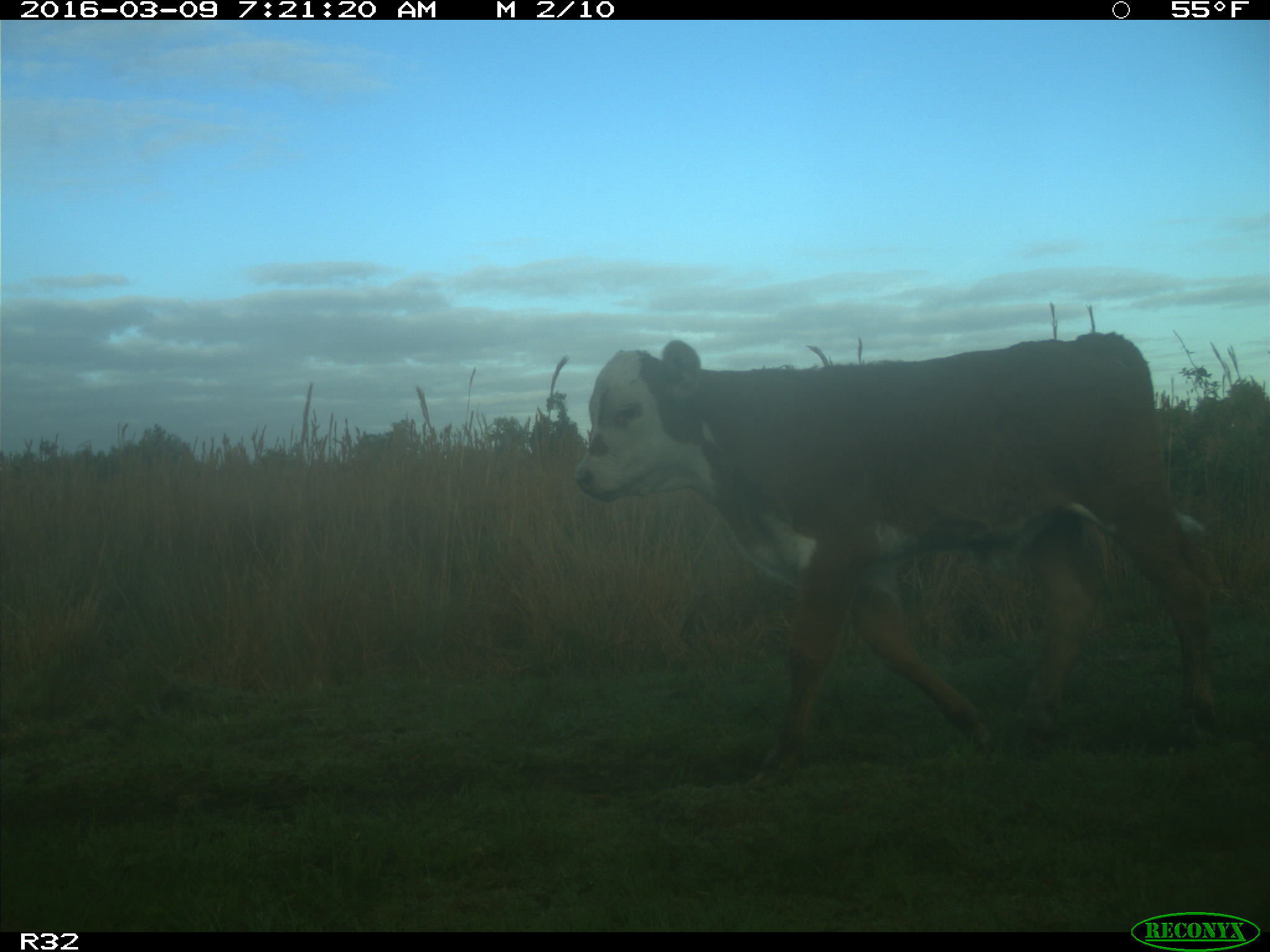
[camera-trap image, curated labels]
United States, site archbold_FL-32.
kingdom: Animalia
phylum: Chordata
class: Mammalia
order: Artiodactyla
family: Bovidae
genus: Bos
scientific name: Bos taurus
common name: domestic cow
Bos taurus (domestic cow).